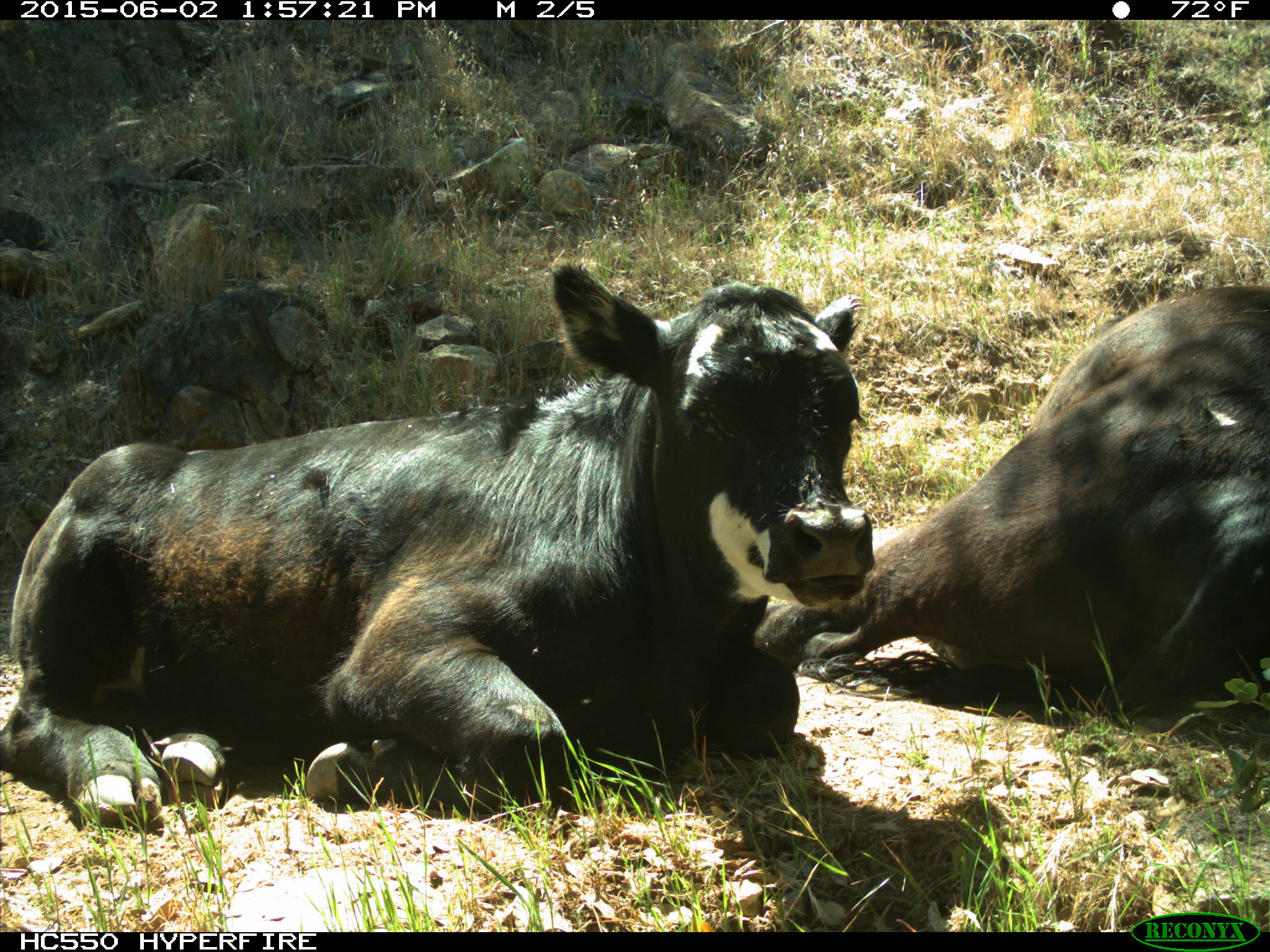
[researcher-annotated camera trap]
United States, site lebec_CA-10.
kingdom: Animalia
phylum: Chordata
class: Mammalia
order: Artiodactyla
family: Bovidae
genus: Bos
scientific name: Bos taurus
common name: domestic cow